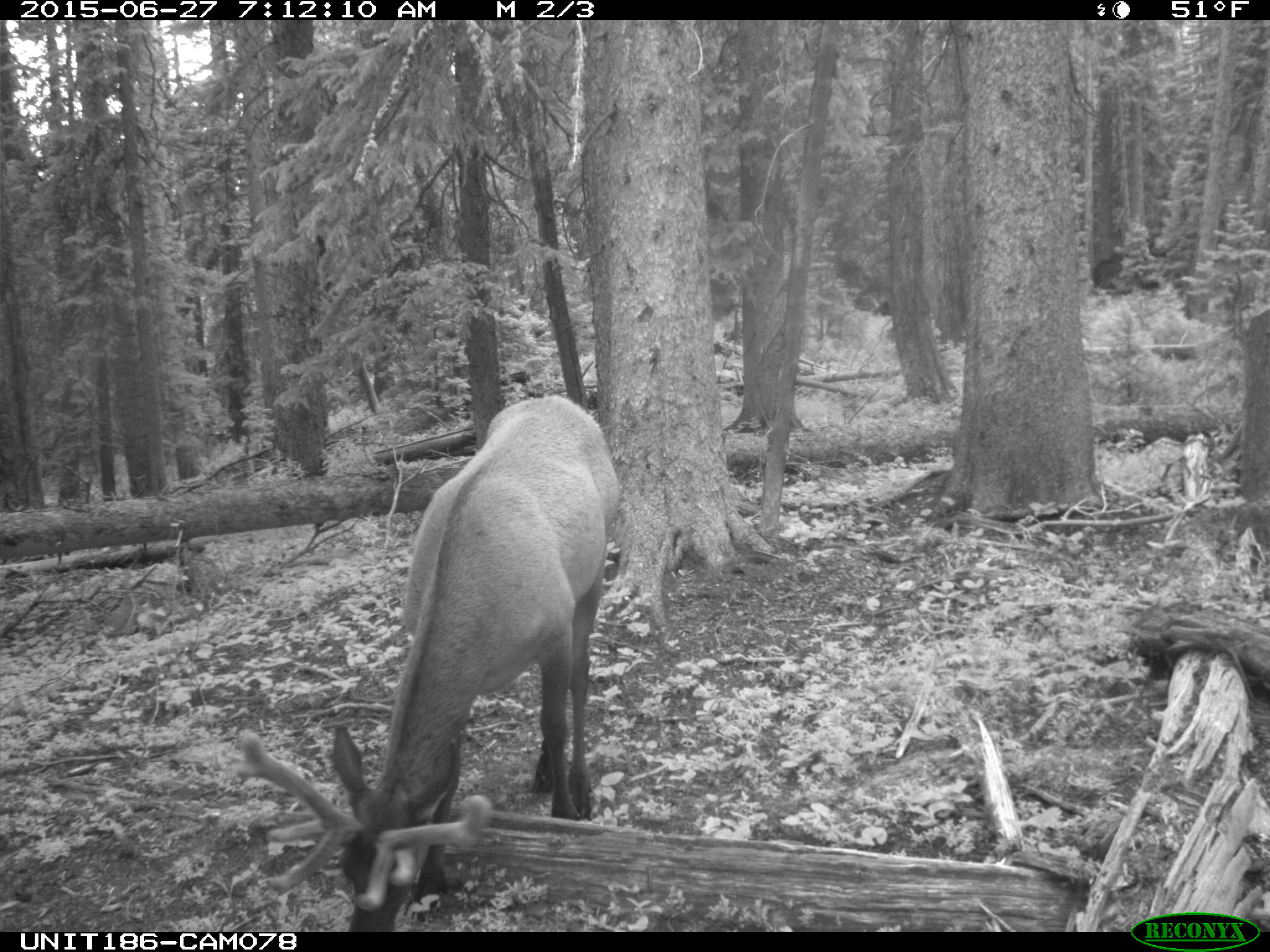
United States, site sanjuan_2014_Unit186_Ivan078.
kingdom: Animalia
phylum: Chordata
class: Mammalia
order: Artiodactyla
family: Cervidae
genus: Cervus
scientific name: Cervus elaphus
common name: red deer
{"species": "Cervus elaphus (red deer)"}